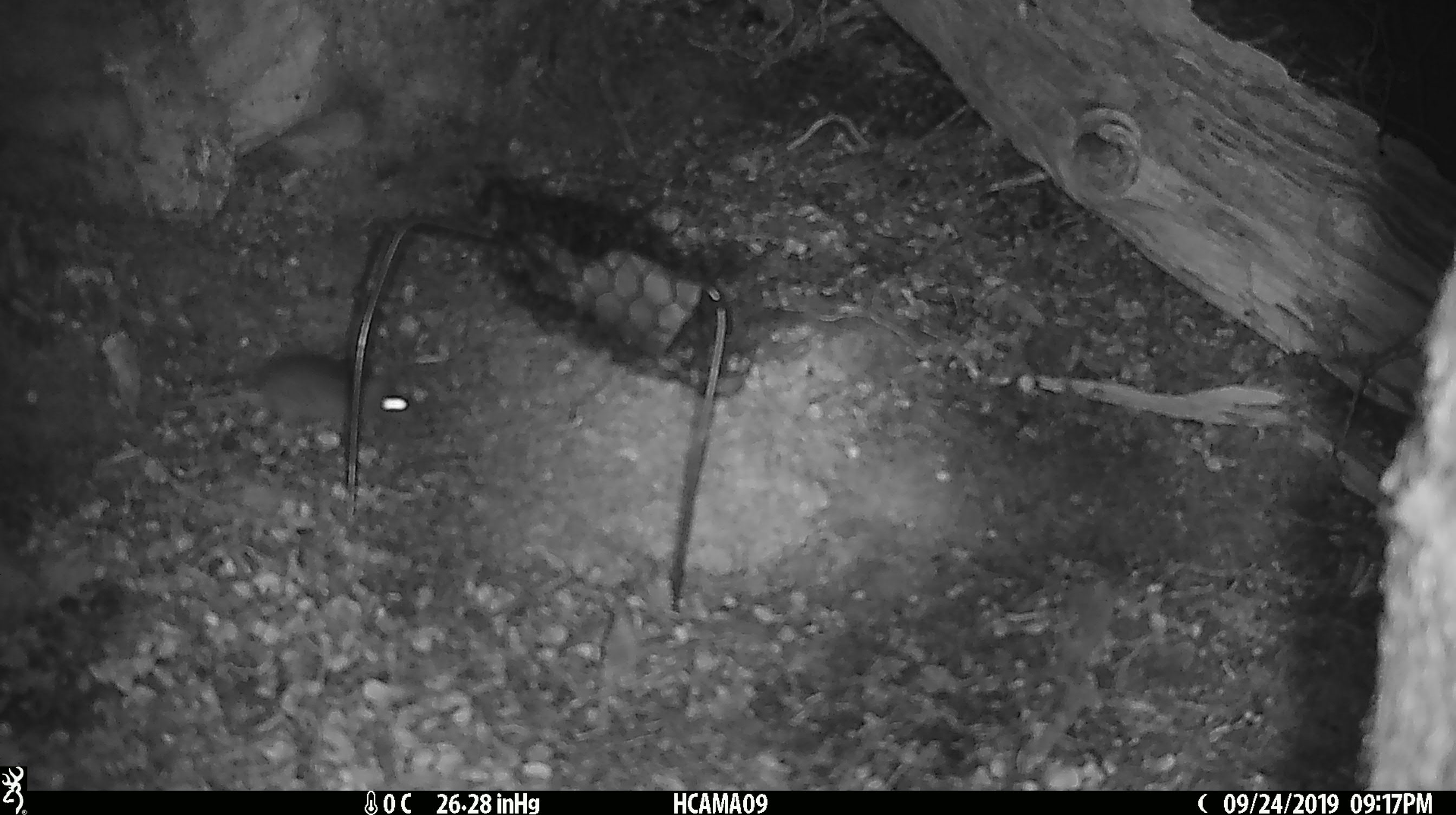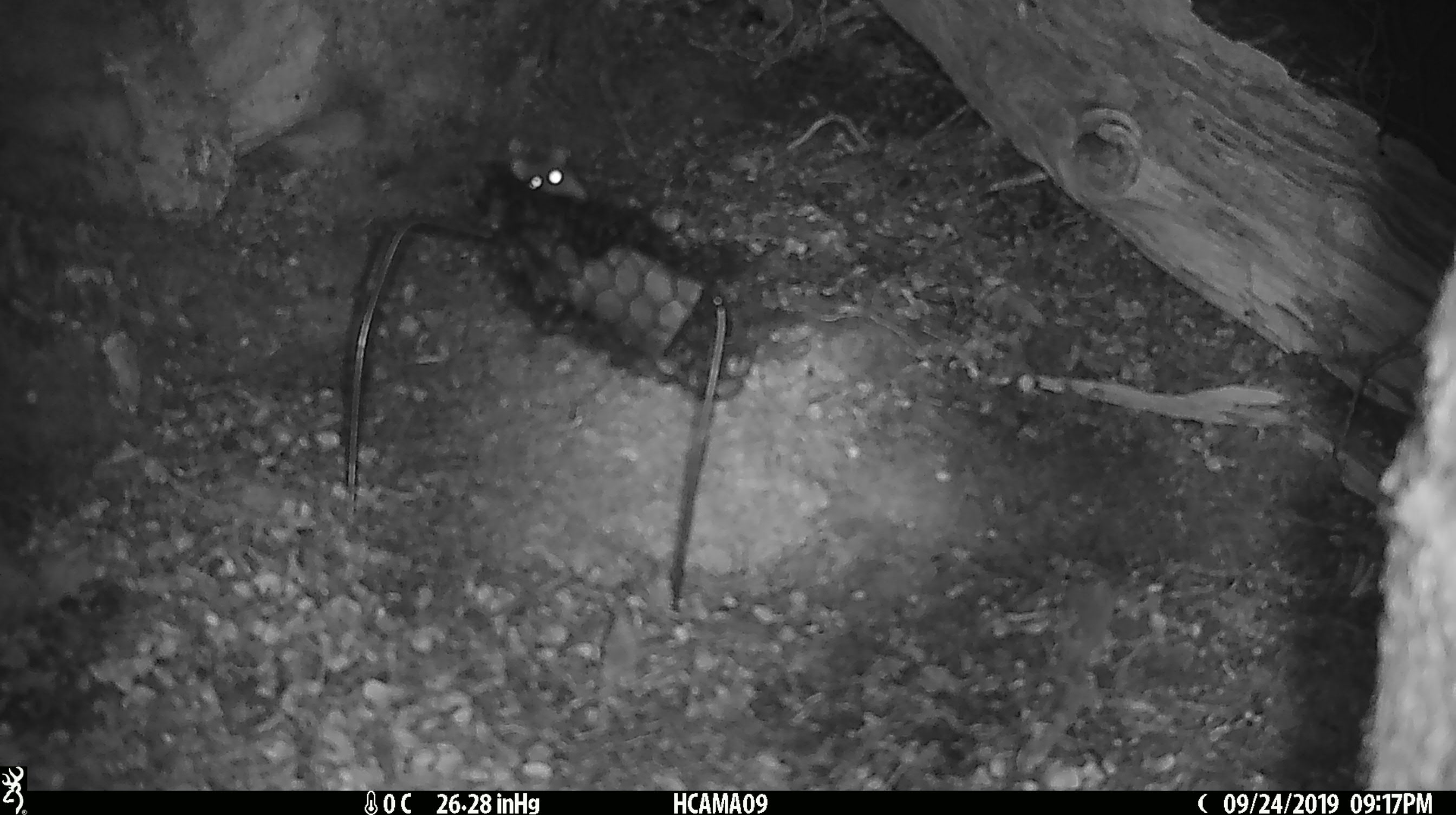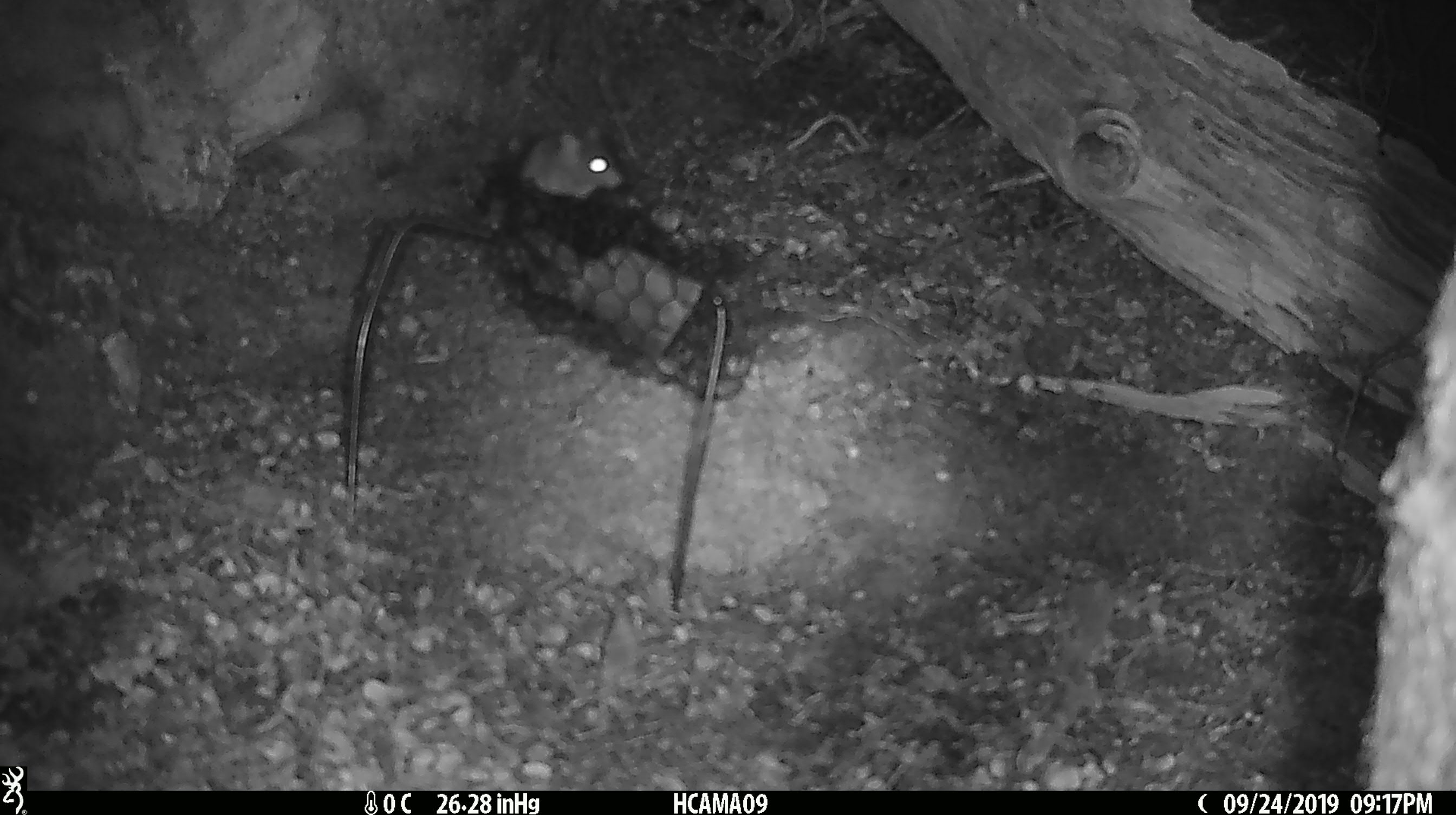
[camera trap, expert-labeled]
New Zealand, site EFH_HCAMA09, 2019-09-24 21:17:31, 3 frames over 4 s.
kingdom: Animalia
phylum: Chordata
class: Mammalia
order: Rodentia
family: Muridae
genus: Mus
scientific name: Mus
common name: mouse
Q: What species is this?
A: Mouse (Mus).